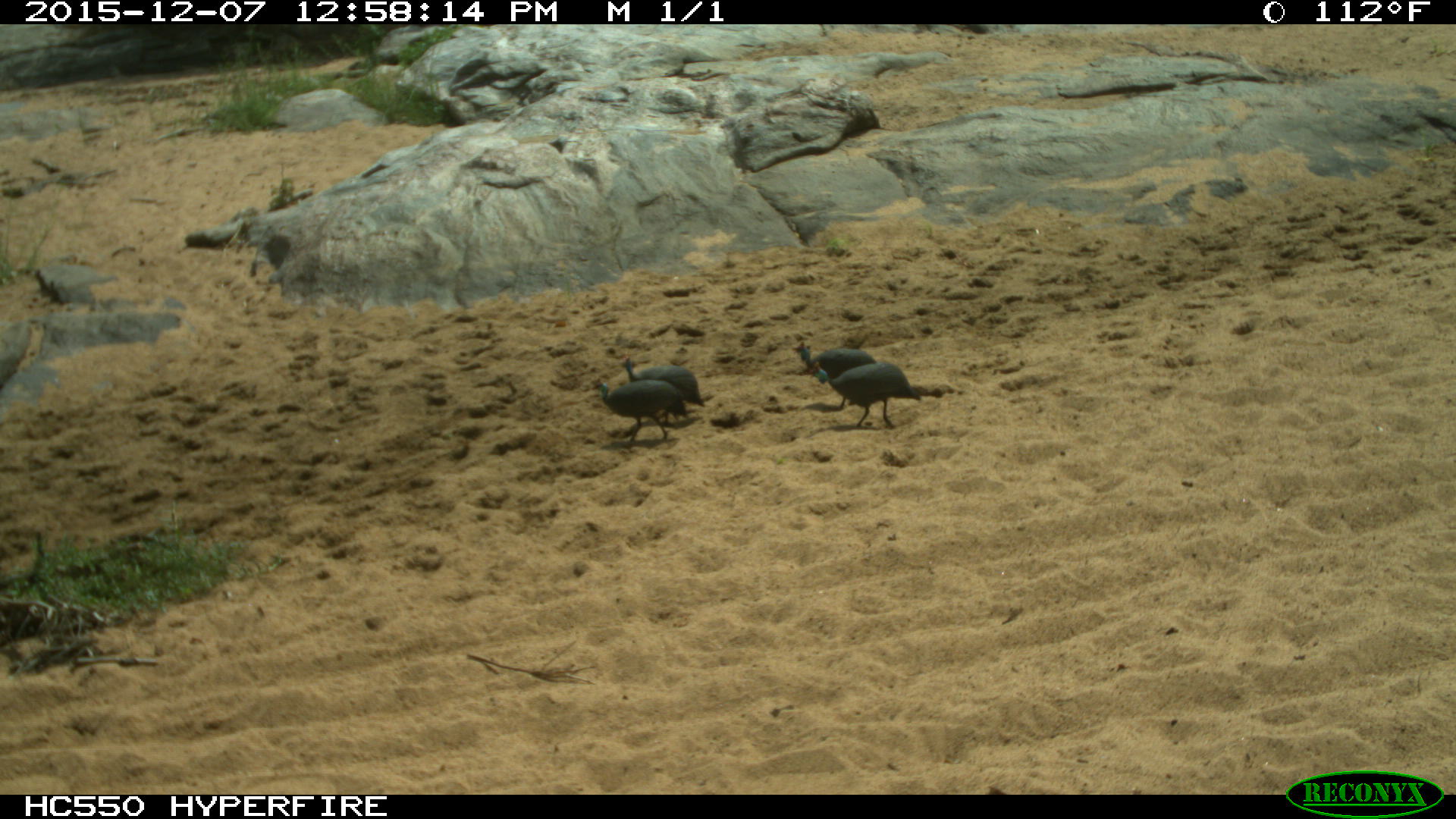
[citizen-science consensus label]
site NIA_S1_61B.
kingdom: Animalia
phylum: Chordata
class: Aves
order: Galliformes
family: Numididae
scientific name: Numididae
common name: guineafowl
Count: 4.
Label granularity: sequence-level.